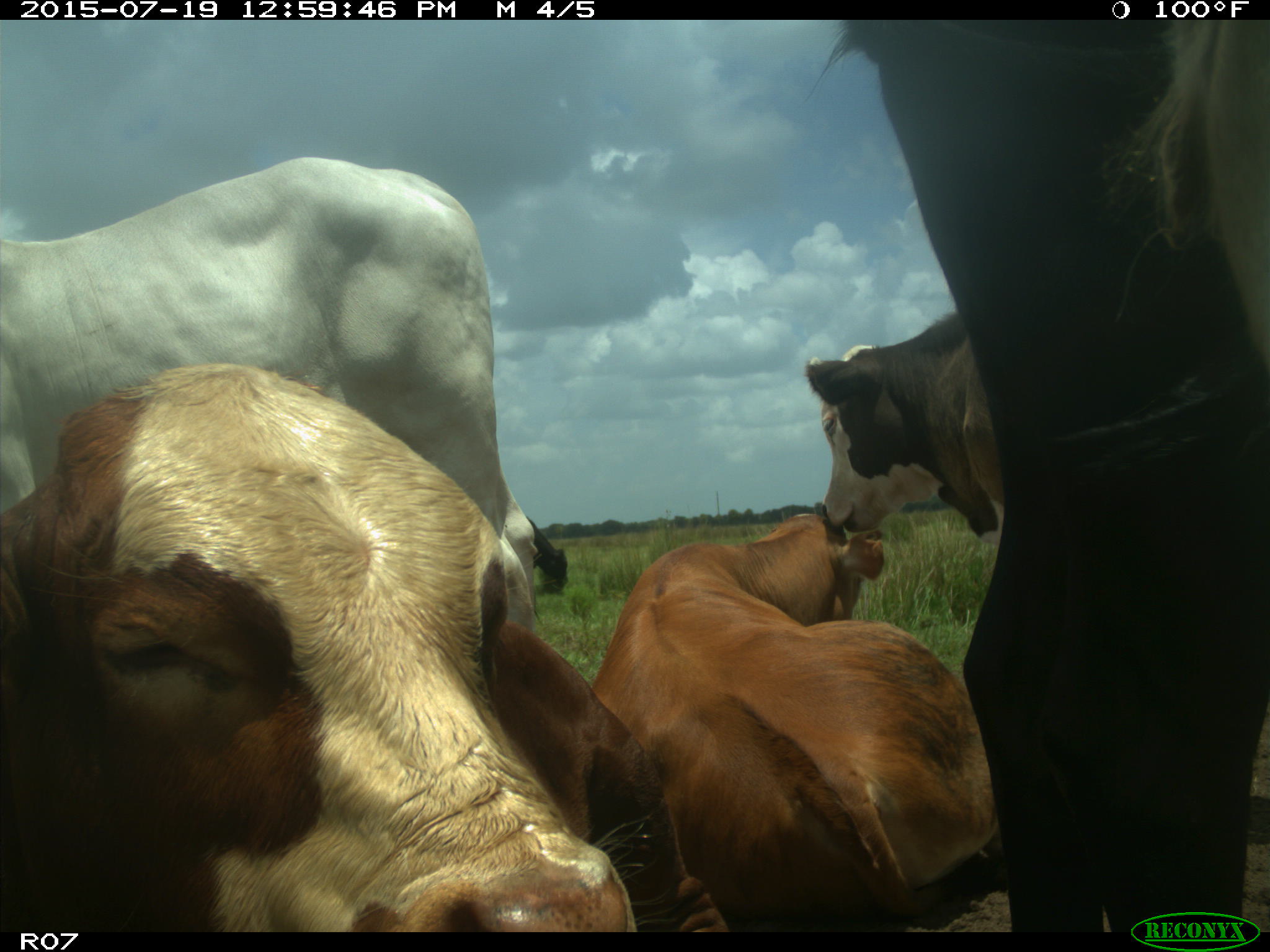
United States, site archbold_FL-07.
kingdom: Animalia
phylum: Chordata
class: Mammalia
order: Artiodactyla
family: Bovidae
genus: Bos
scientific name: Bos taurus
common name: domestic cow